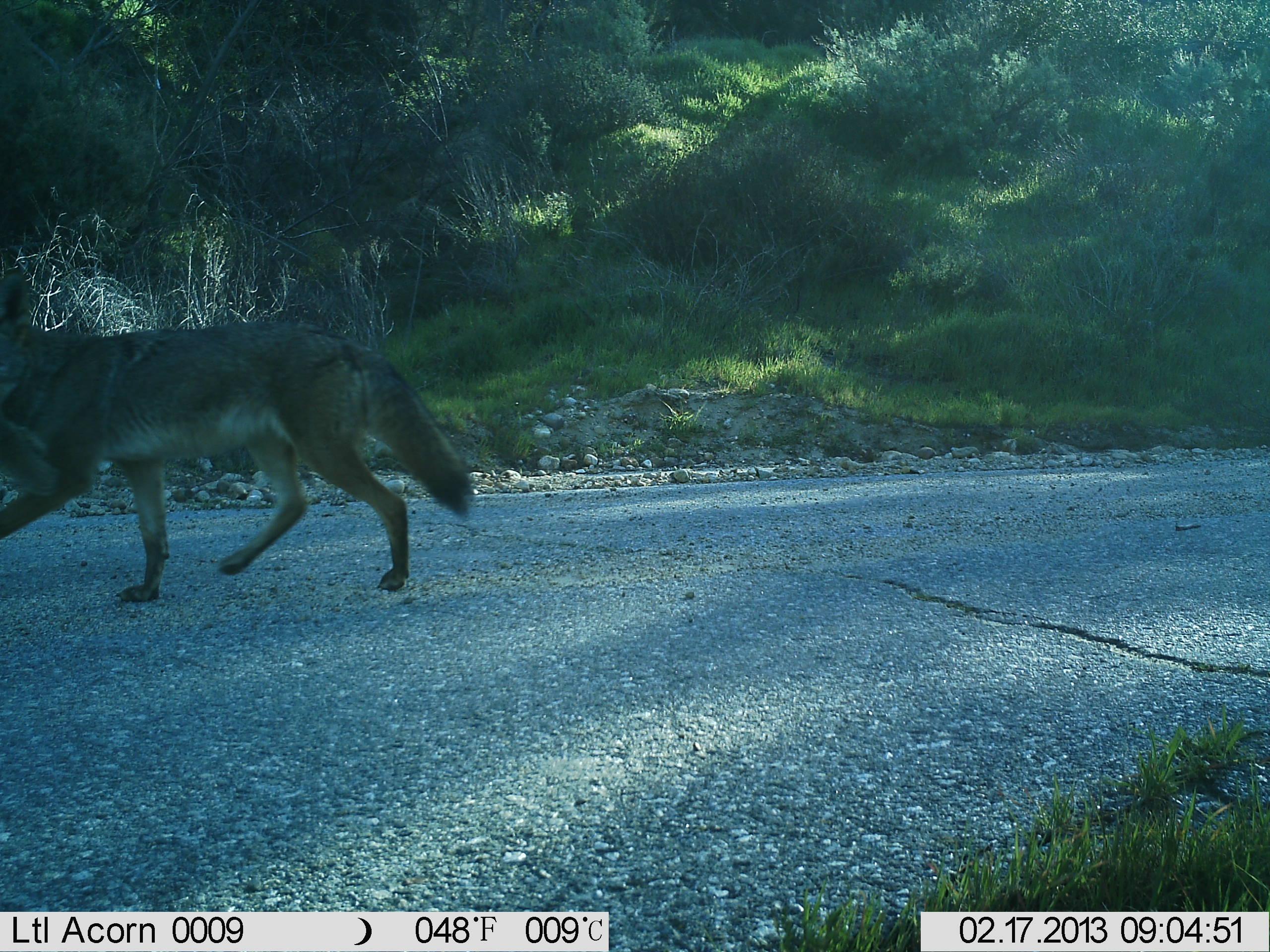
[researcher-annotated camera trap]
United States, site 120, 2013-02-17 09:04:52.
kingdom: Animalia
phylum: Chordata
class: Mammalia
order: Carnivora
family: Canidae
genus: Canis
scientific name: Canis latrans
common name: coyote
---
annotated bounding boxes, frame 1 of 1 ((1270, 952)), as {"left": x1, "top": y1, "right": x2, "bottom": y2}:
coyote: {"left": 6, "top": 289, "right": 481, "bottom": 620}